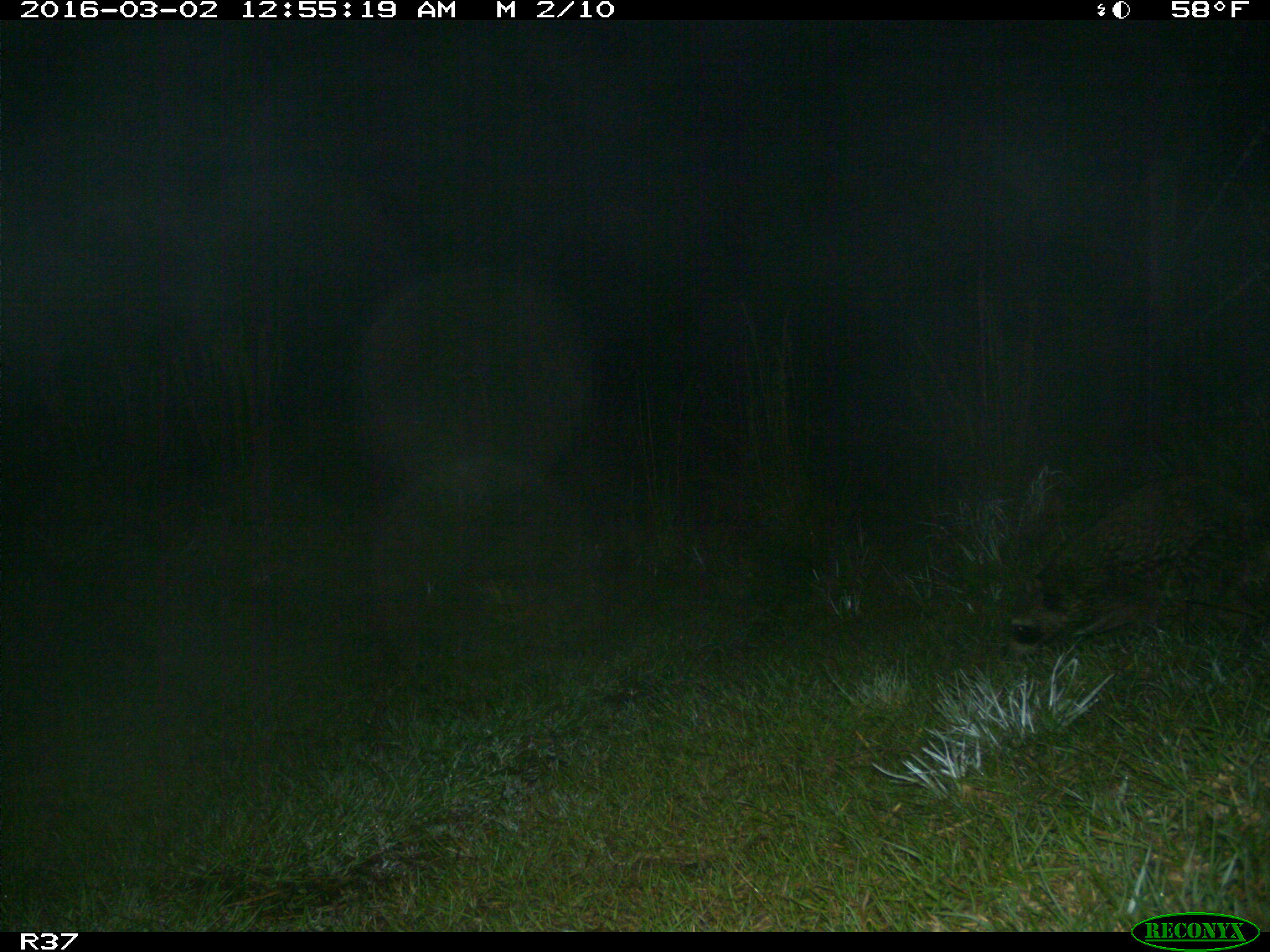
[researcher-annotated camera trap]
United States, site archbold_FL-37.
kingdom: Animalia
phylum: Chordata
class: Mammalia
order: Carnivora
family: Procyonidae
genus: Procyon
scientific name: Procyon lotor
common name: common raccoon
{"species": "Procyon lotor (common raccoon)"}